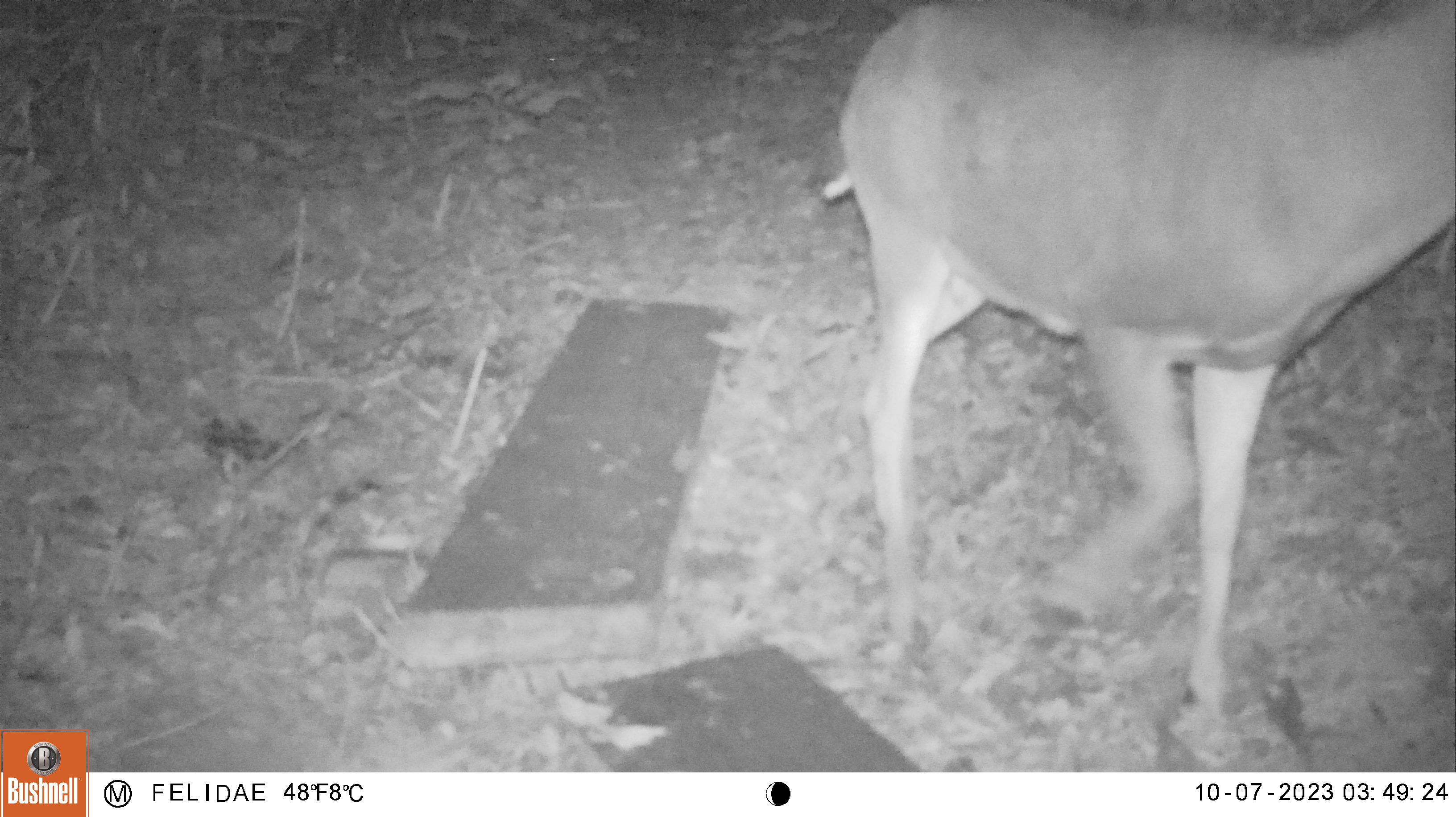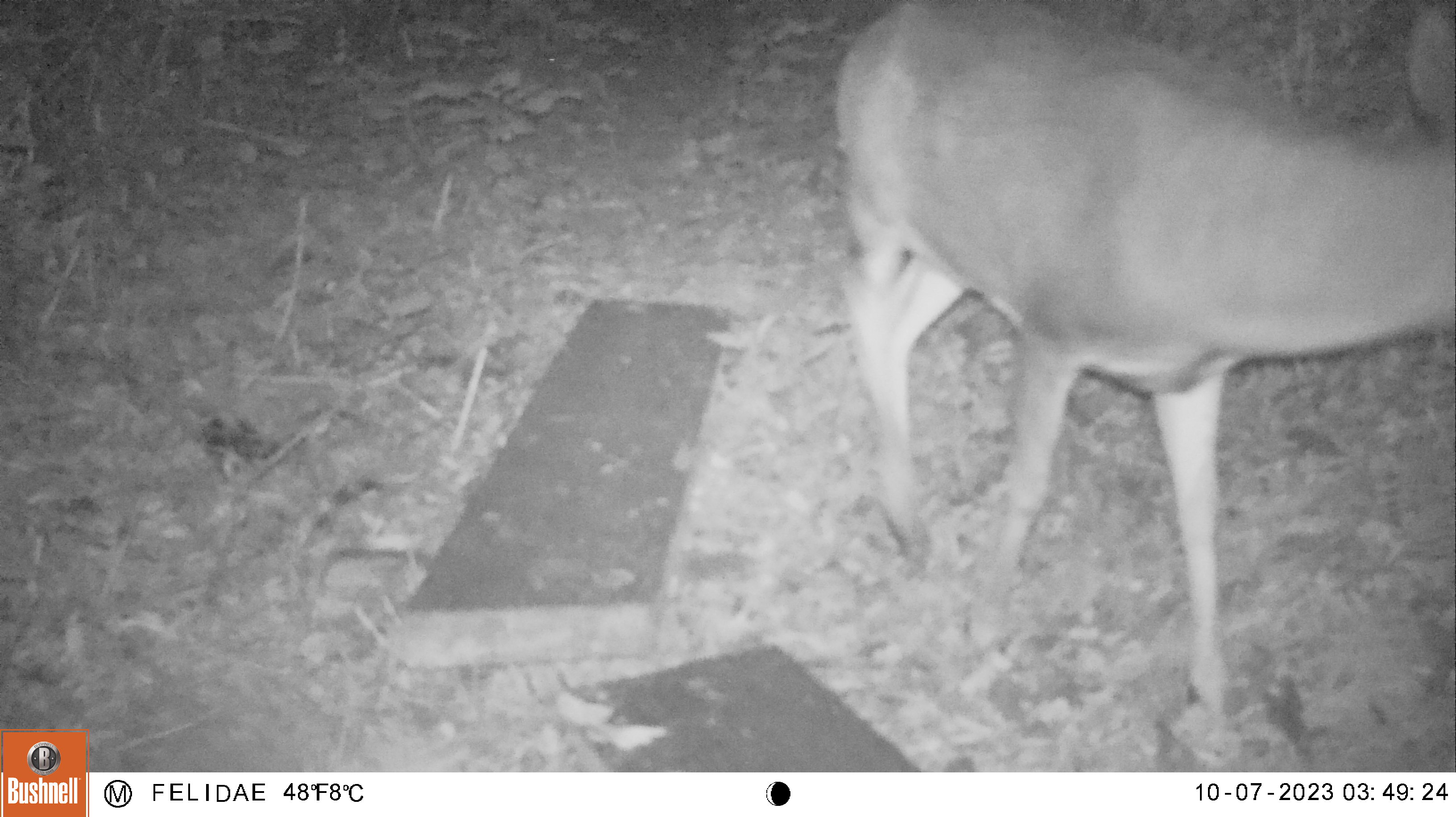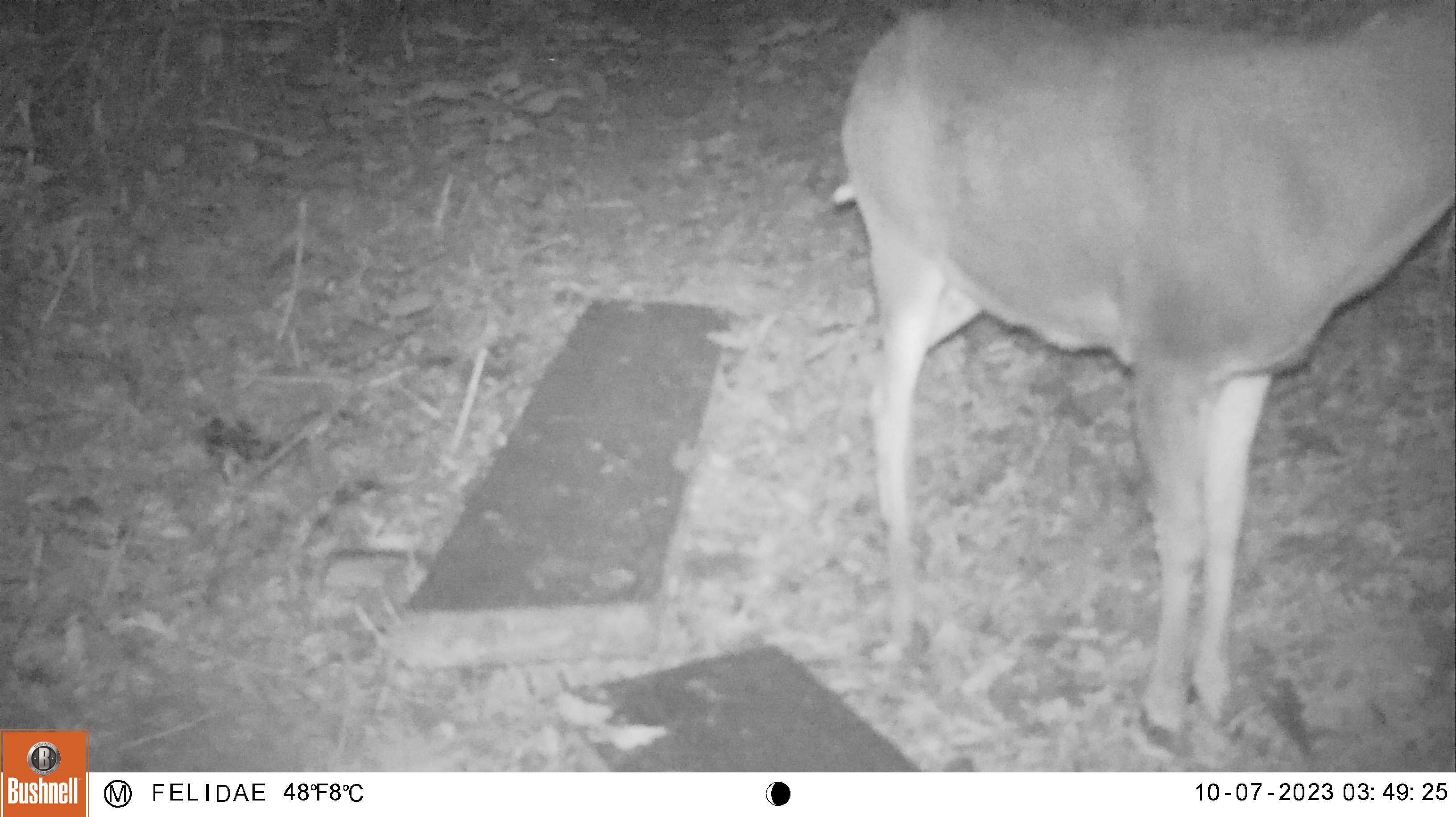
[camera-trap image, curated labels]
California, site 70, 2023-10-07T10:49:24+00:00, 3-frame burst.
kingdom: Animalia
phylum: Chordata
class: Mammalia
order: Artiodactyla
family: Cervidae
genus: Odocoileus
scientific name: Odocoileus hemionus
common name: mule deer